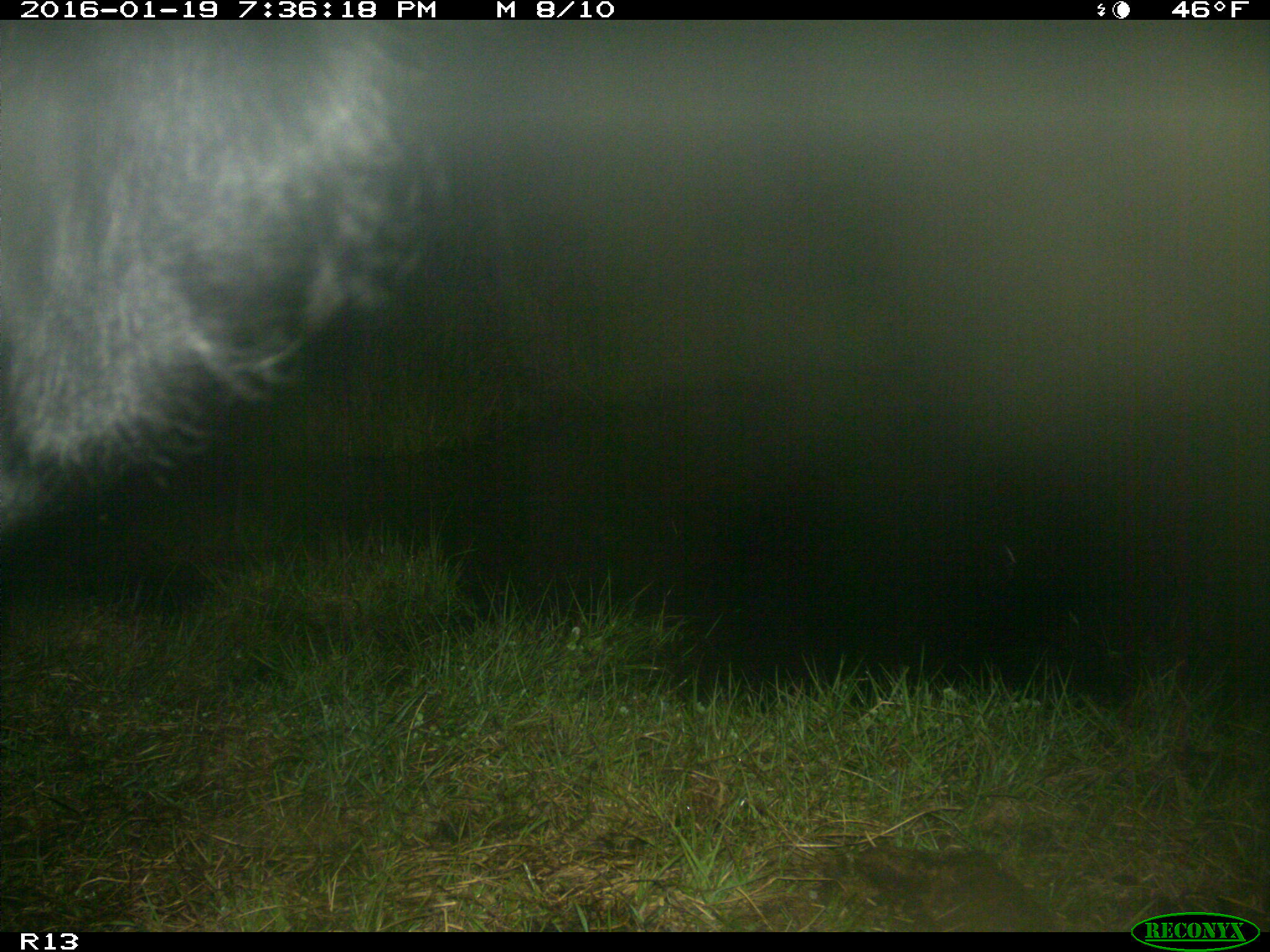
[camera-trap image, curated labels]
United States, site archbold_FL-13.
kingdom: Animalia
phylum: Chordata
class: Mammalia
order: Artiodactyla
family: Bovidae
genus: Bos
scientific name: Bos taurus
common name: domestic cow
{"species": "Bos taurus (domestic cow)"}